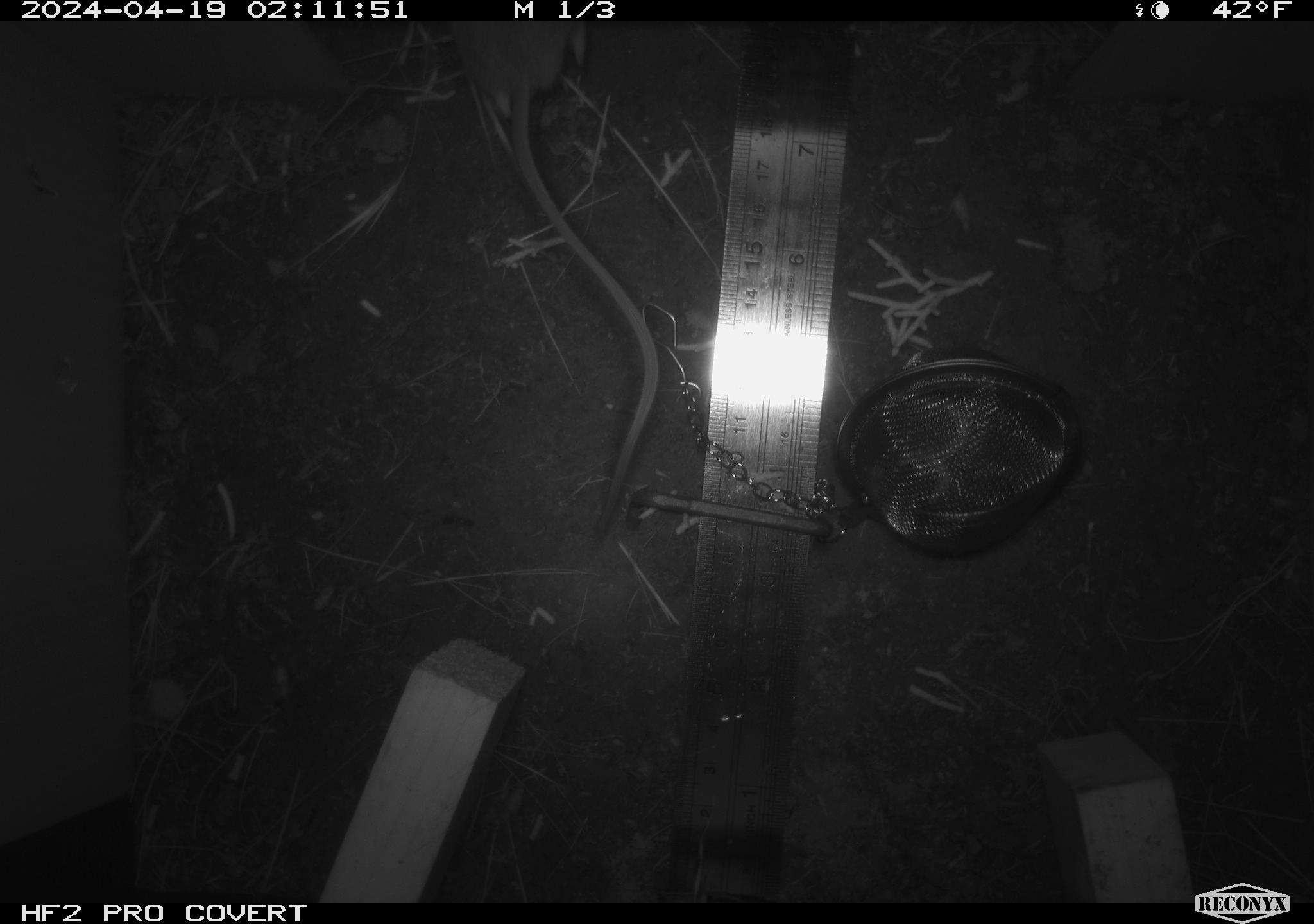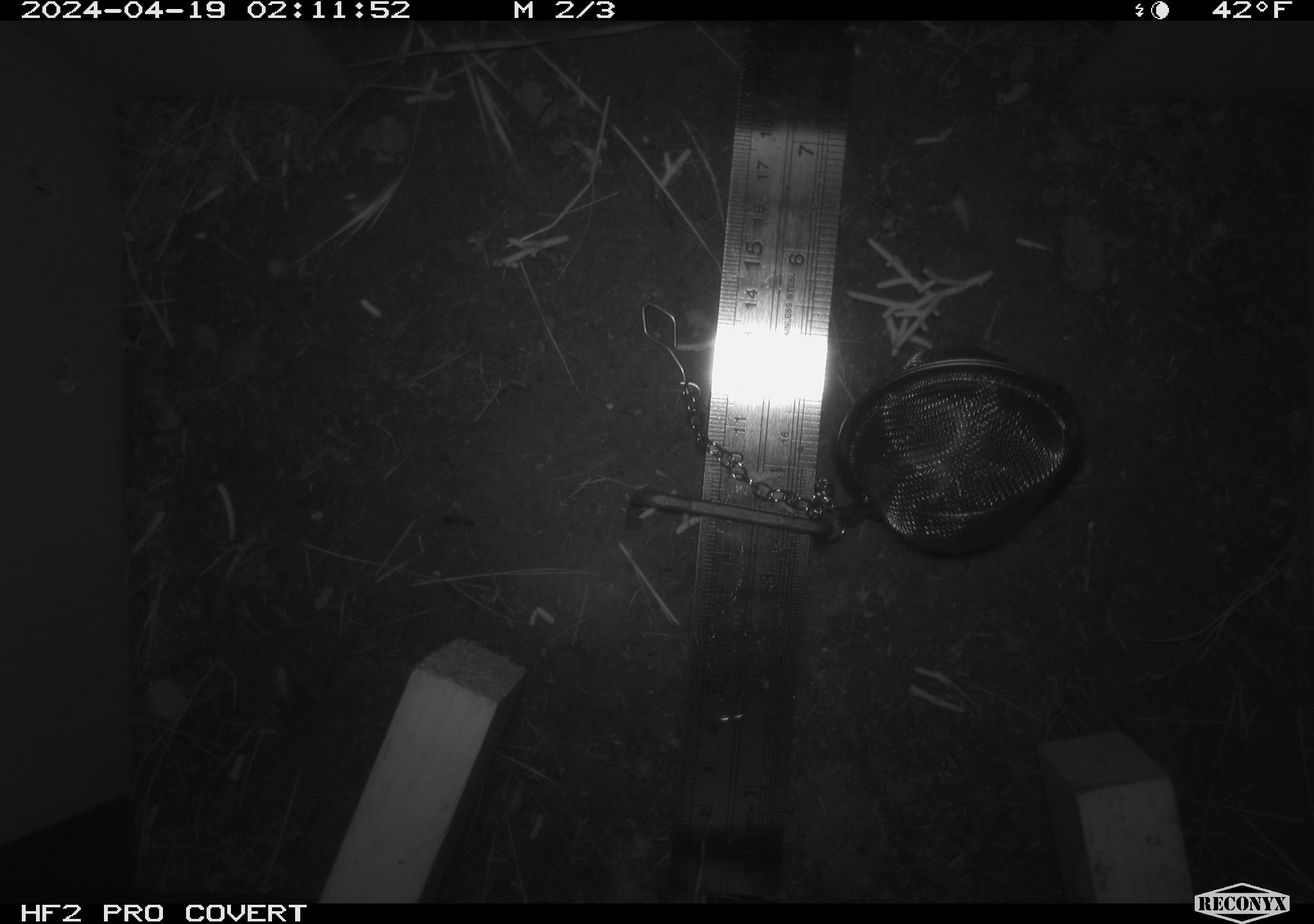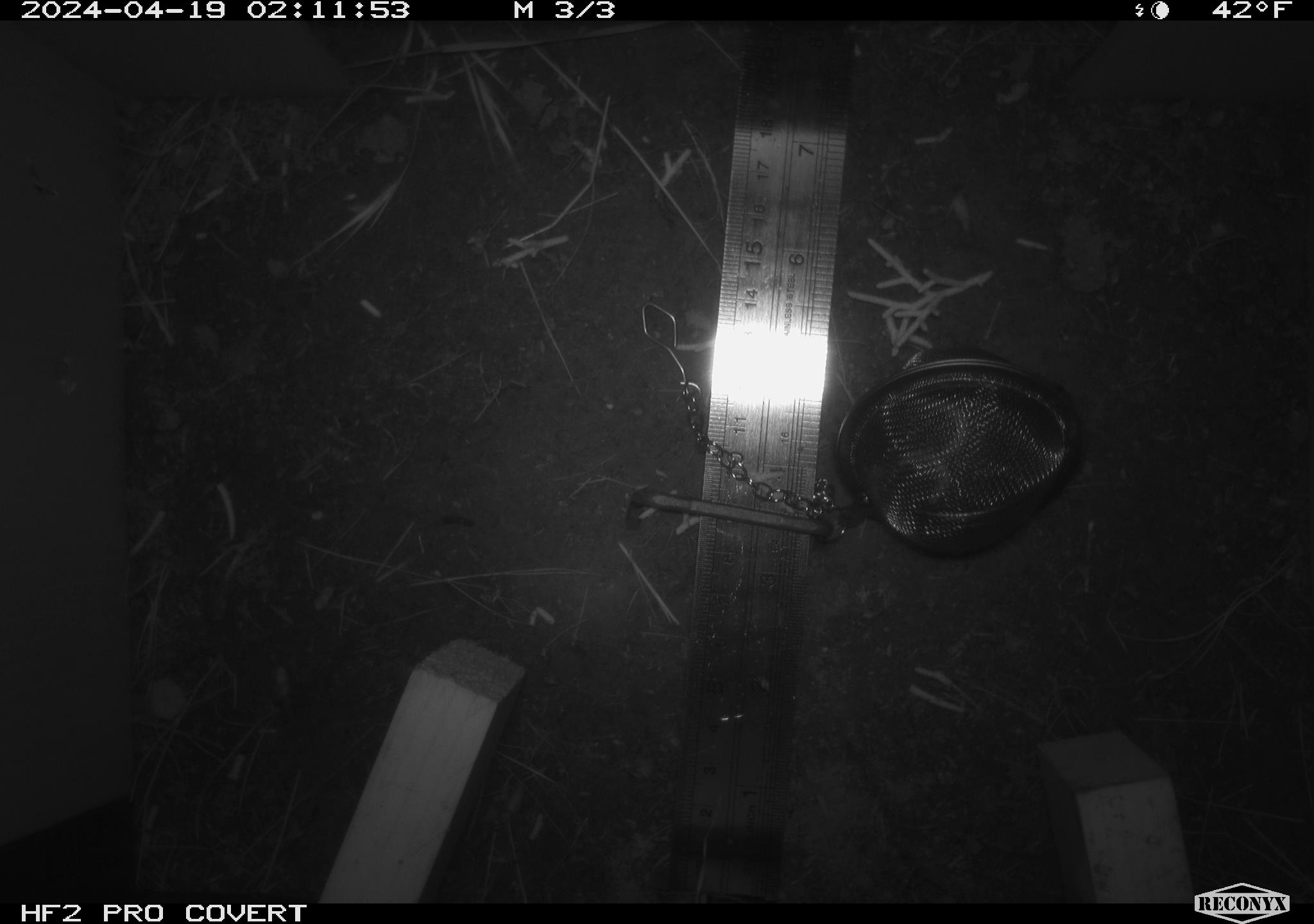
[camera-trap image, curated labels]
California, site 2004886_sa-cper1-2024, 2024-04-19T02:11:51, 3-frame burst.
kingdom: Animalia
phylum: Chordata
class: Mammalia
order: Rodentia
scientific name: Rodentia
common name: rodent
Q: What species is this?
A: Rodent (Rodentia).